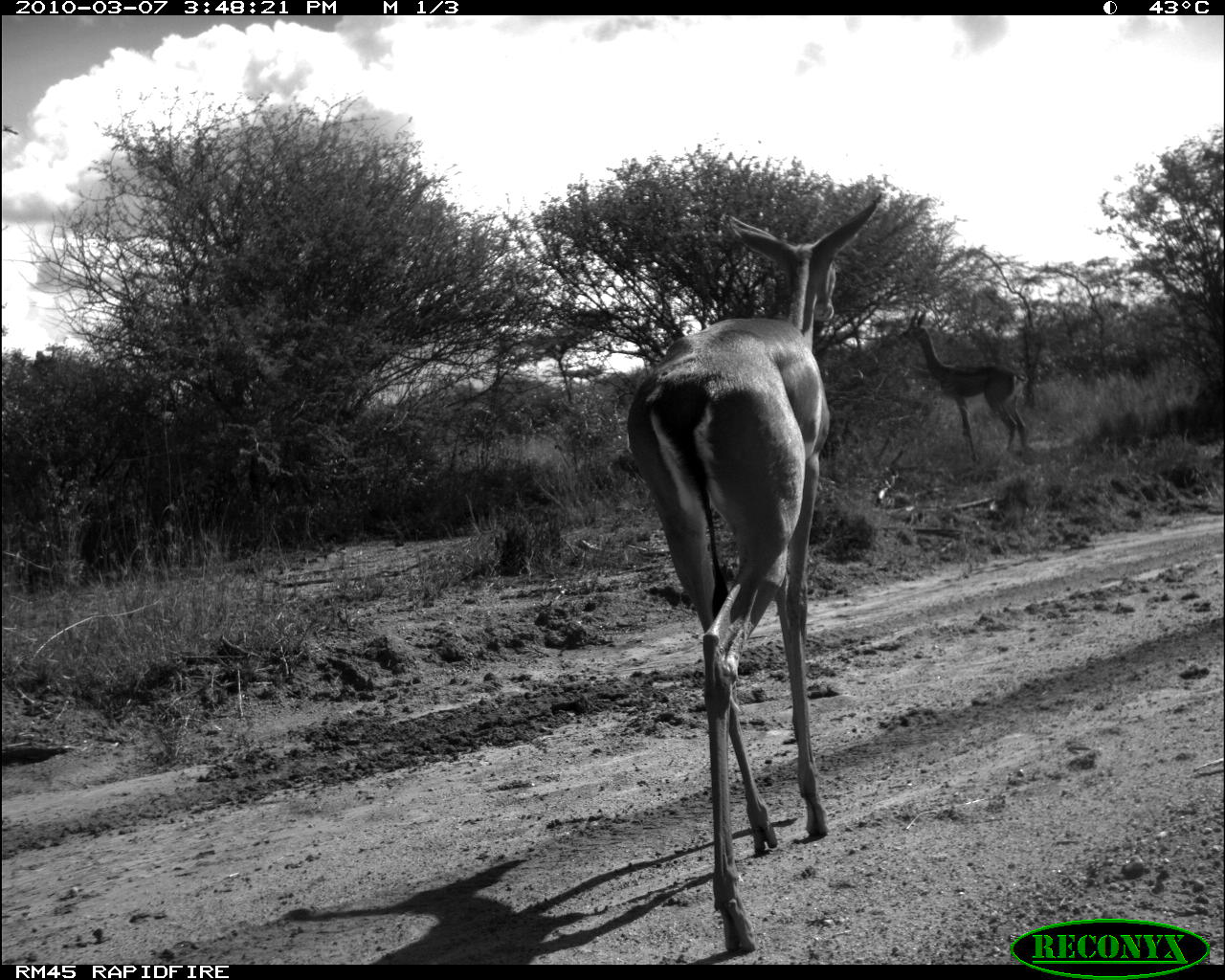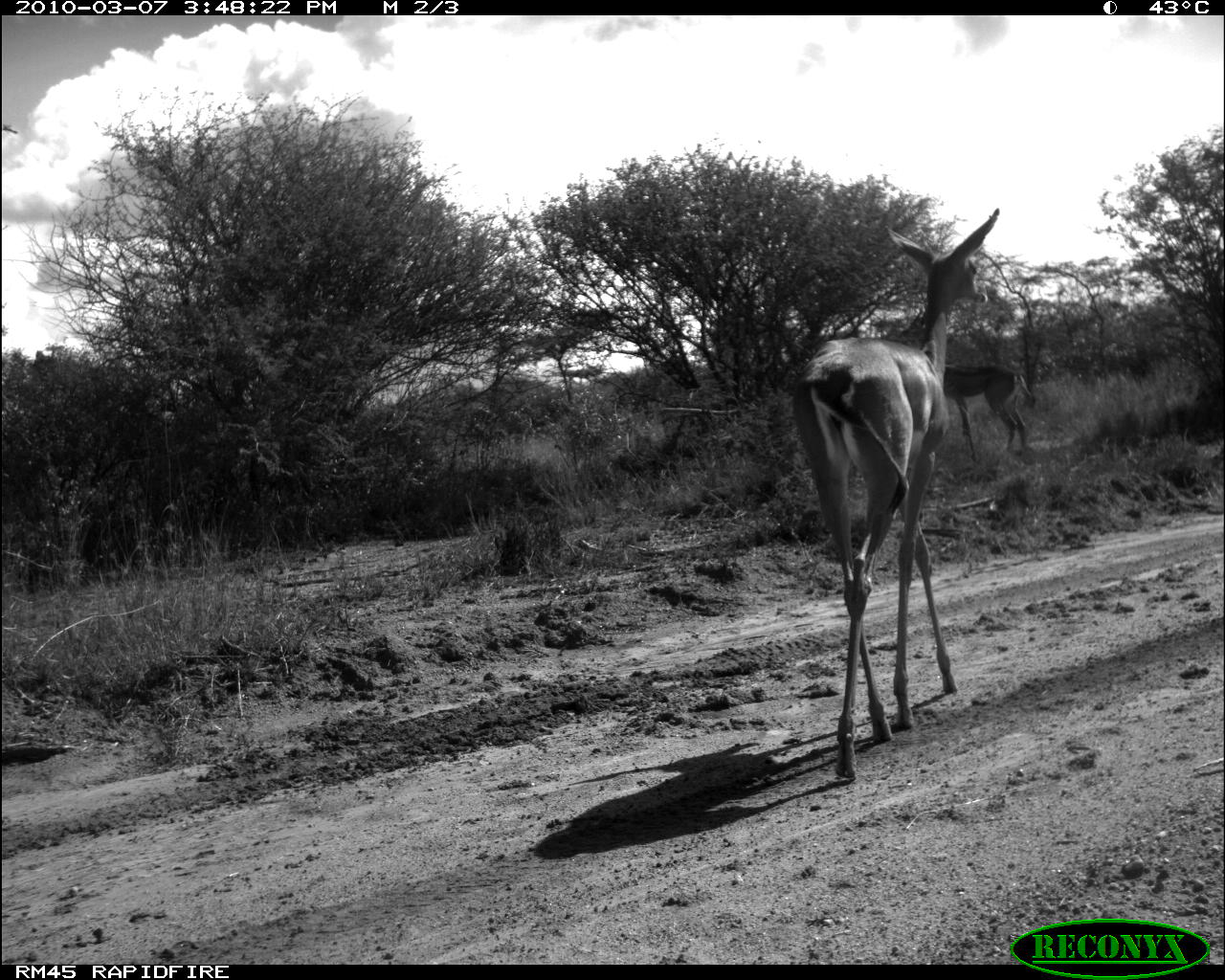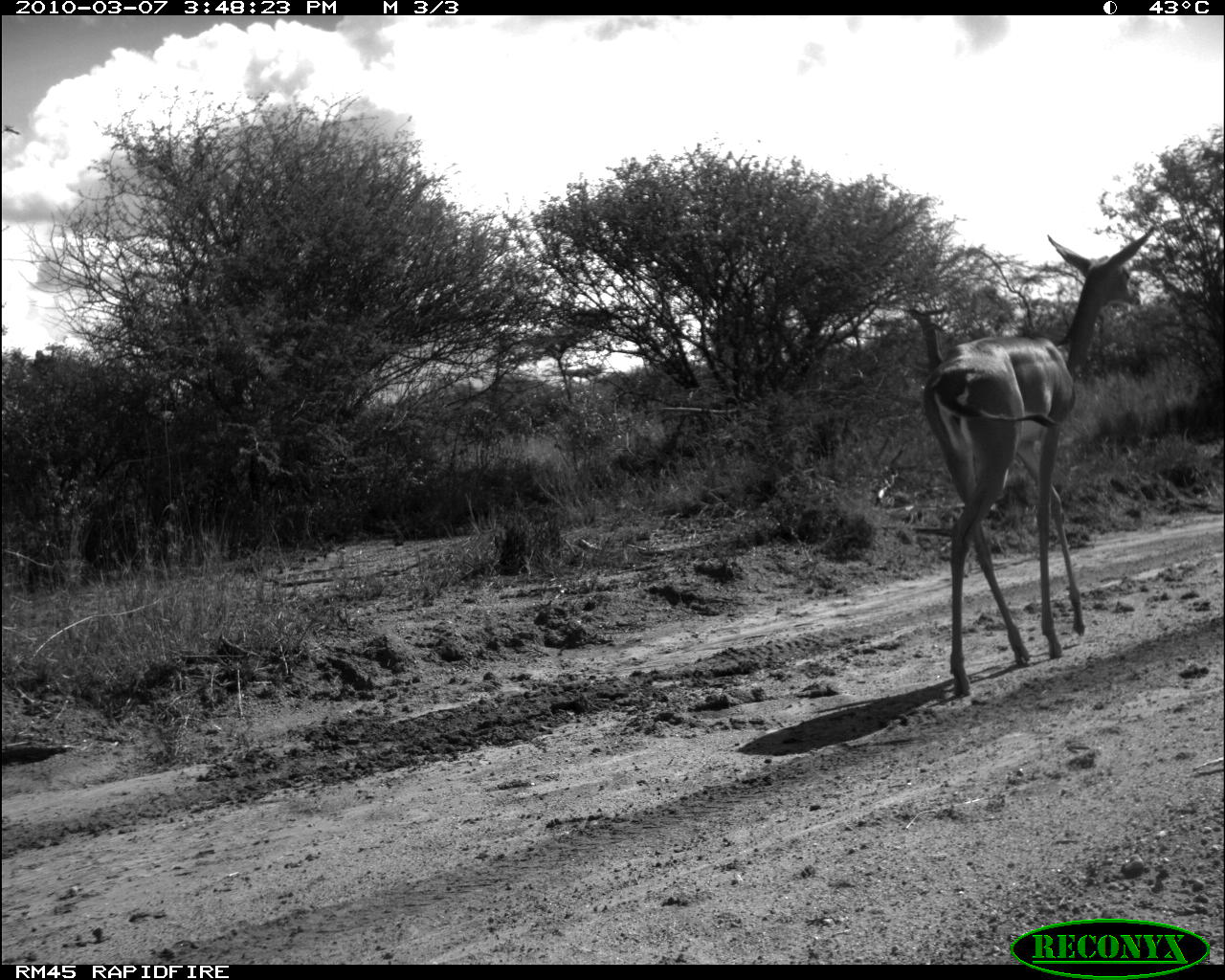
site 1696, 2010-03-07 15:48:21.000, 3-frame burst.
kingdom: Animalia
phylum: Chordata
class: Mammalia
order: Artiodactyla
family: Bovidae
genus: Litocranius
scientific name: Litocranius walleri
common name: gerenuk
Litocranius walleri (gerenuk), count 2.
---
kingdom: Animalia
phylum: Chordata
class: Mammalia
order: Artiodactyla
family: Bovidae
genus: Aepyceros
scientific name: Aepyceros melampus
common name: impala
Aepyceros melampus (impala), count 2.